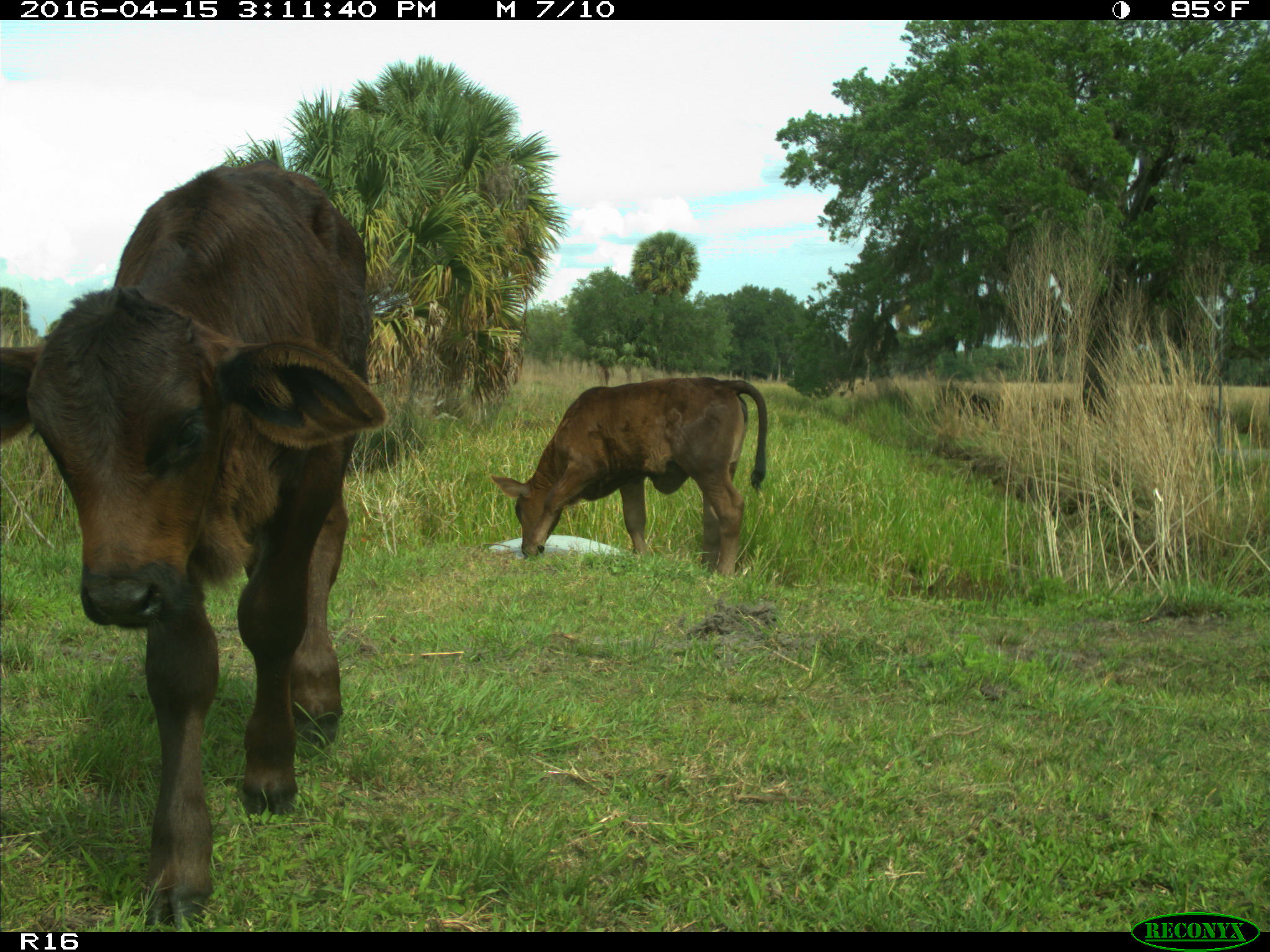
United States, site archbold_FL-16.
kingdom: Animalia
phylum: Chordata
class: Mammalia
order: Artiodactyla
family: Bovidae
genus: Bos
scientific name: Bos taurus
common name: domestic cow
Bos taurus (domestic cow).